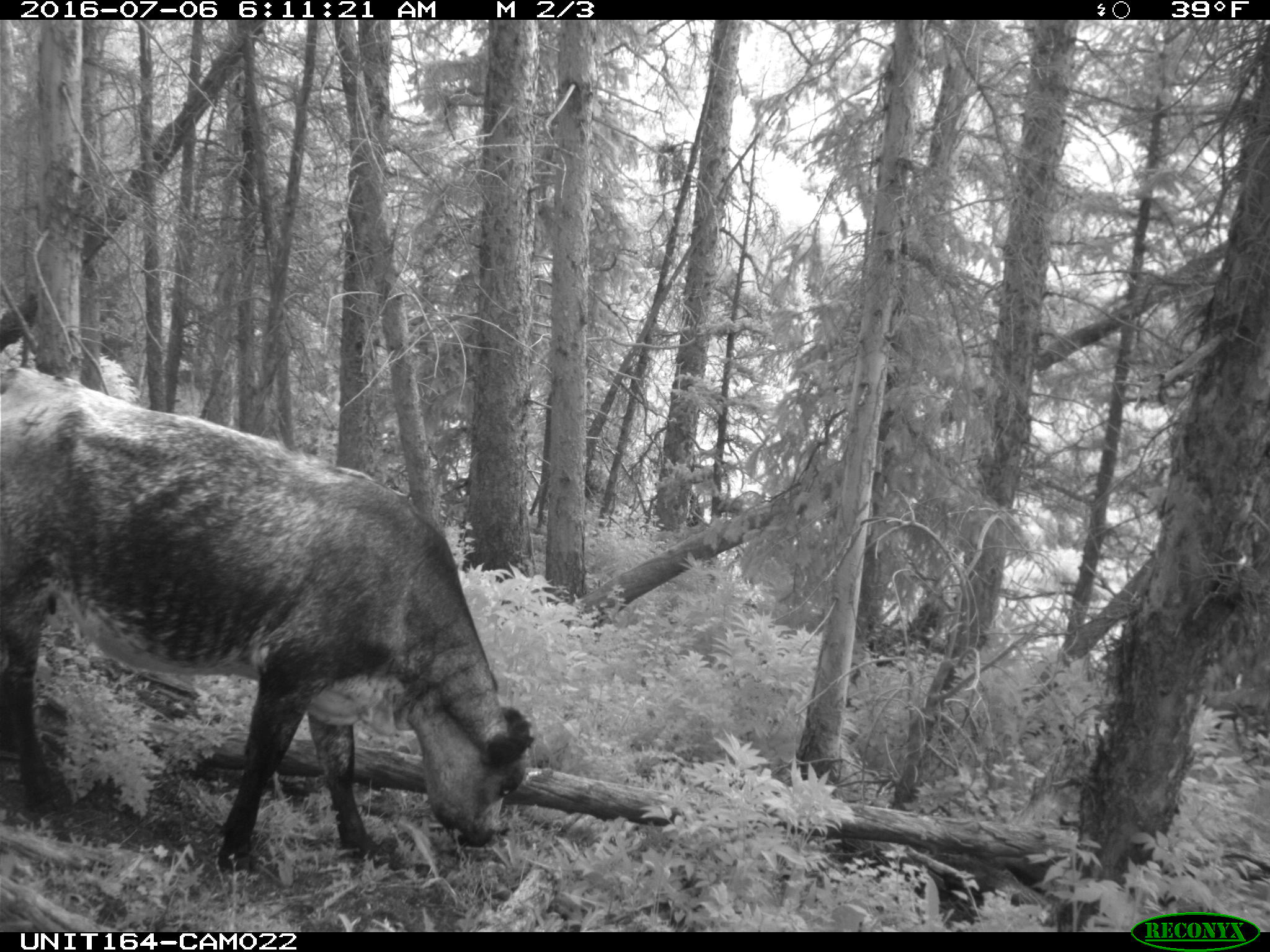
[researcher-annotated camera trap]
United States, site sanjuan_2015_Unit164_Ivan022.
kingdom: Animalia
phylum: Chordata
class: Mammalia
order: Artiodactyla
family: Bovidae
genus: Bos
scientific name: Bos taurus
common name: domestic cow